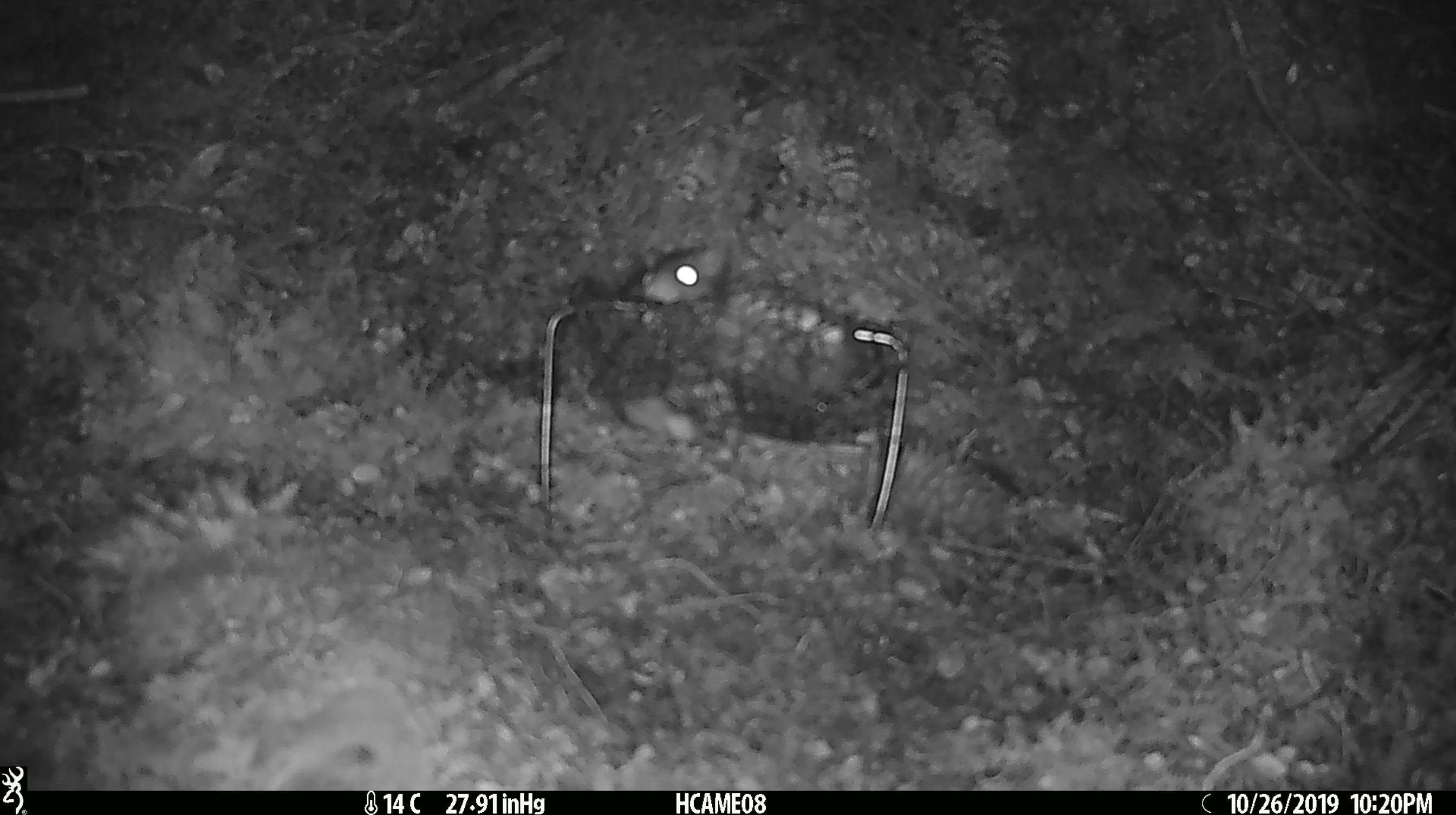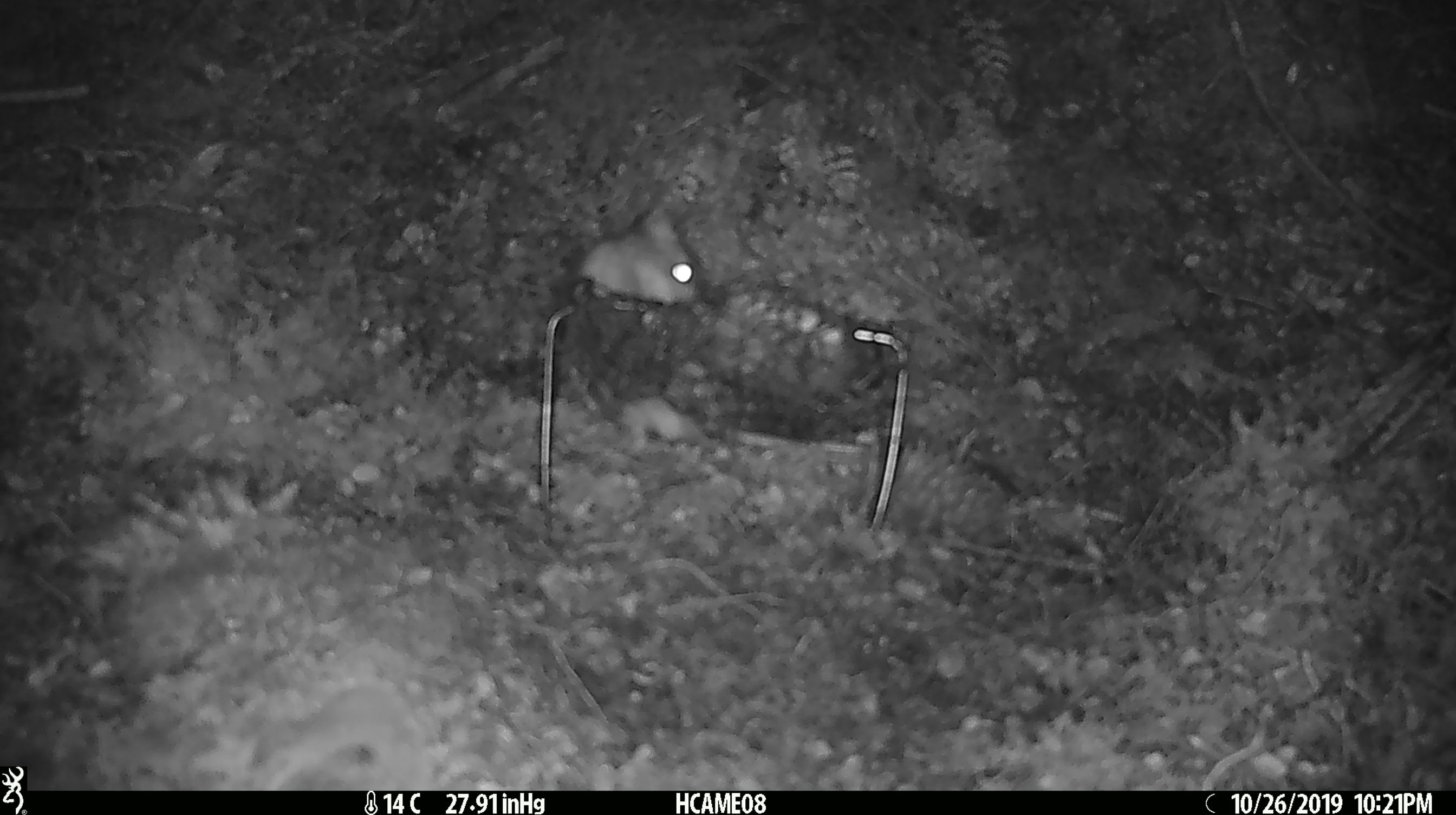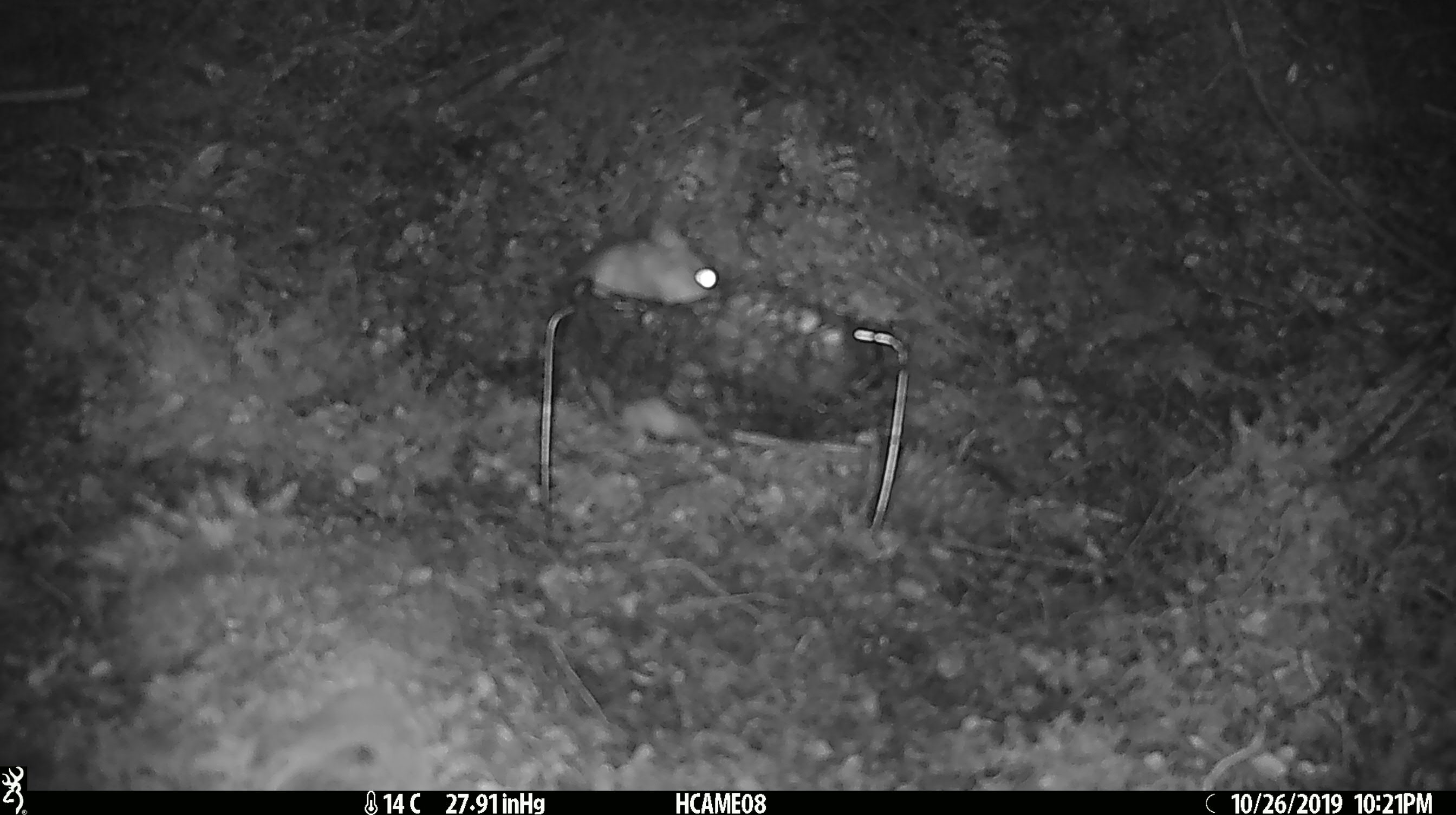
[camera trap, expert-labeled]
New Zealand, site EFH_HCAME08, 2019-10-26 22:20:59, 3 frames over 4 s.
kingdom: Animalia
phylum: Chordata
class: Mammalia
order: Rodentia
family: Muridae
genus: Rattus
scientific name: Rattus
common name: rat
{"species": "rat (Rattus)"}